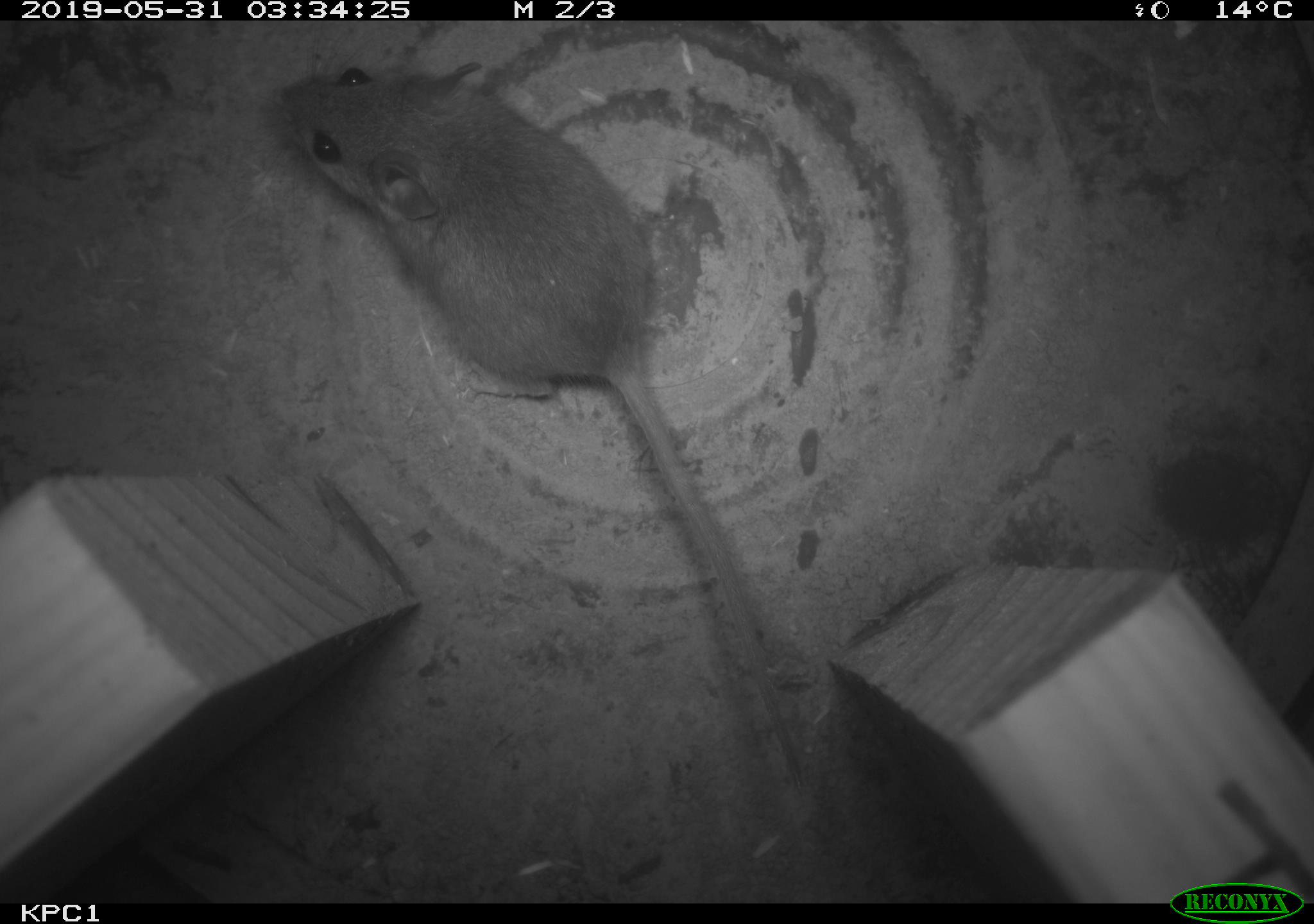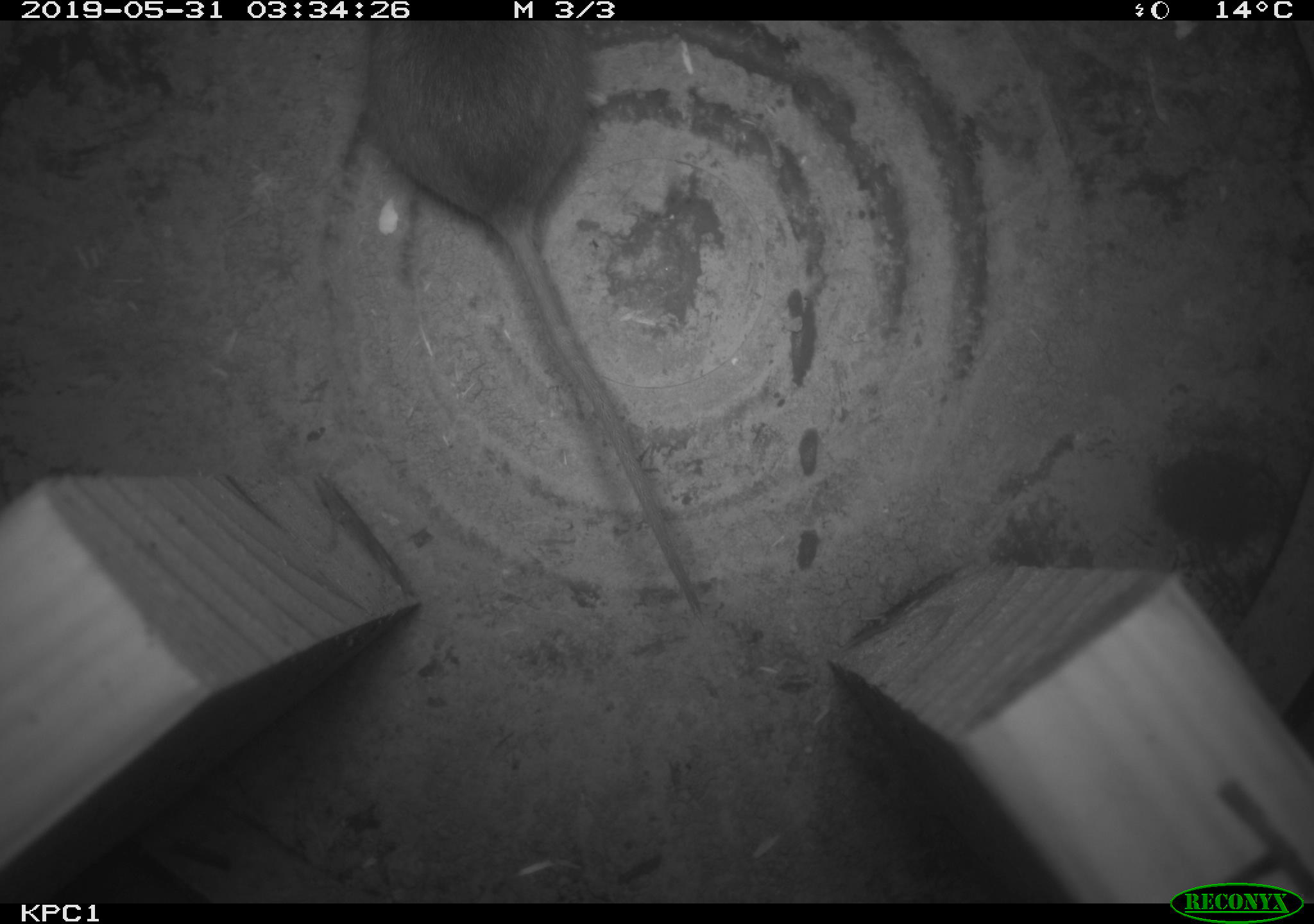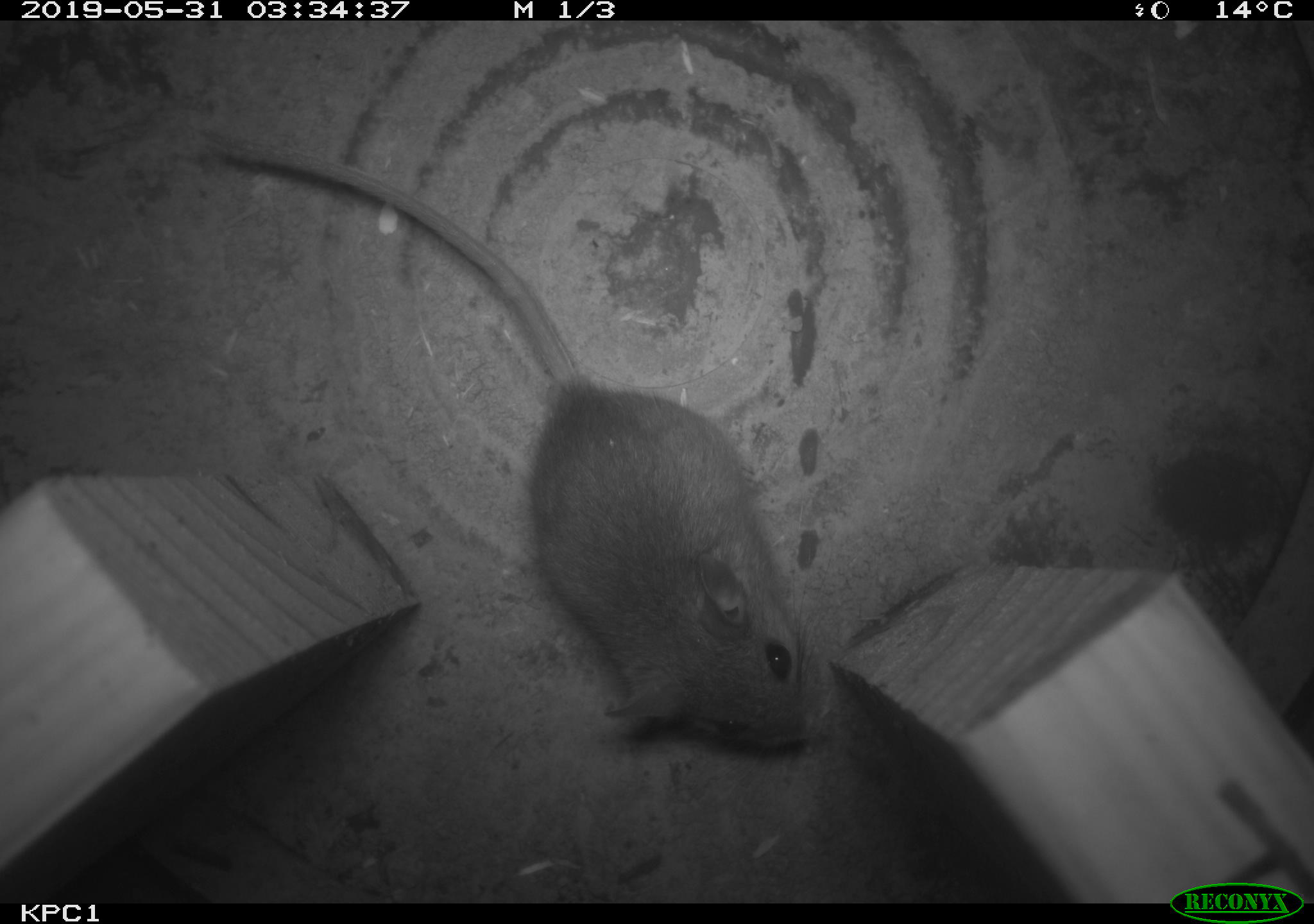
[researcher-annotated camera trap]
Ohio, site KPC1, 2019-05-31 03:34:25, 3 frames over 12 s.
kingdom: Animalia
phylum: Chordata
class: Mammalia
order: Rodentia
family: Cricetidae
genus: Peromyscus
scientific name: Peromyscus leucopus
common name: white-footed mouse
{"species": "white-footed mouse (Peromyscus leucopus)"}